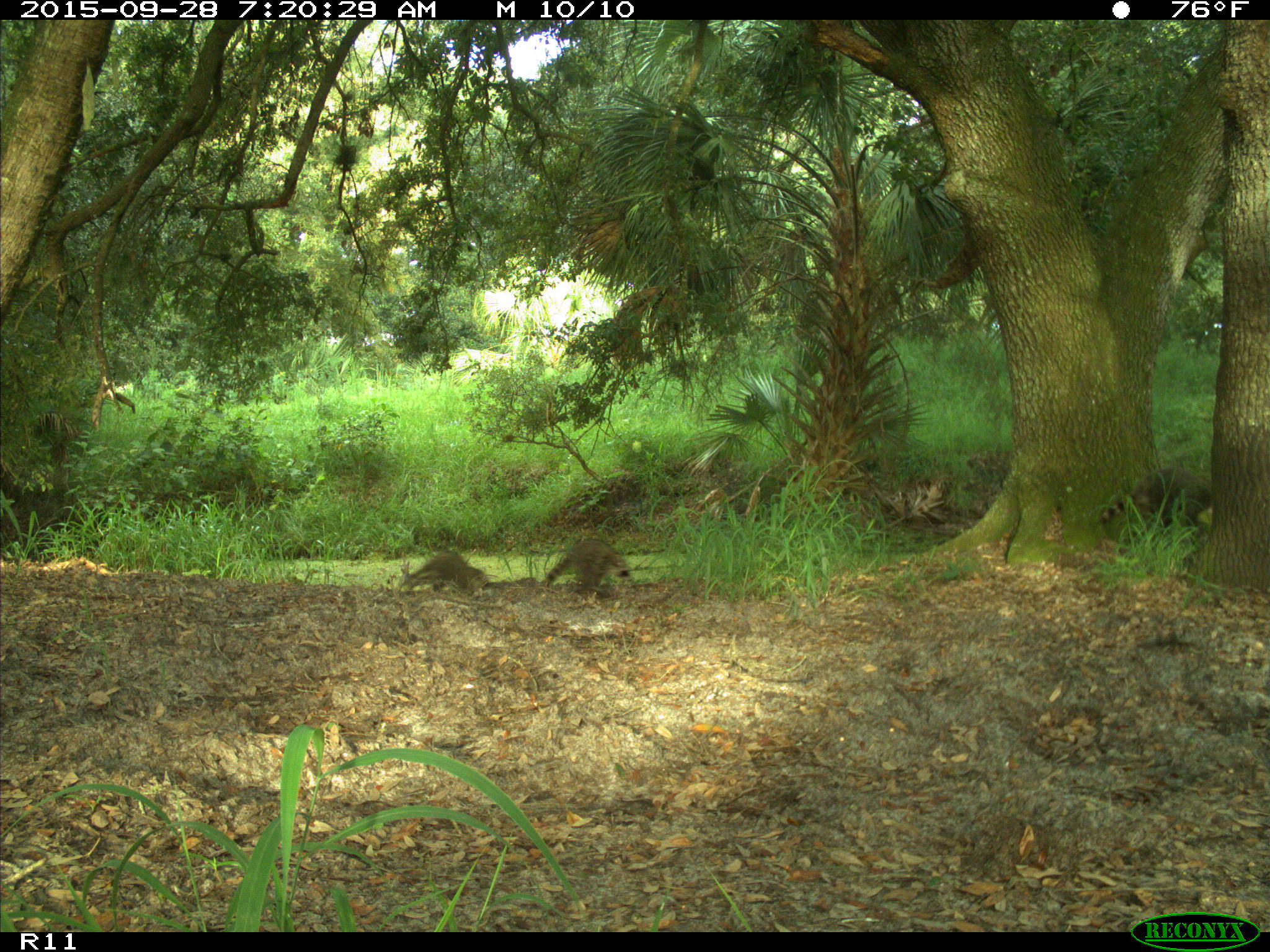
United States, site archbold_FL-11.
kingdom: Animalia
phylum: Chordata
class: Mammalia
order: Carnivora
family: Procyonidae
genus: Procyon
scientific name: Procyon lotor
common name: common raccoon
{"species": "Procyon lotor (common raccoon)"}